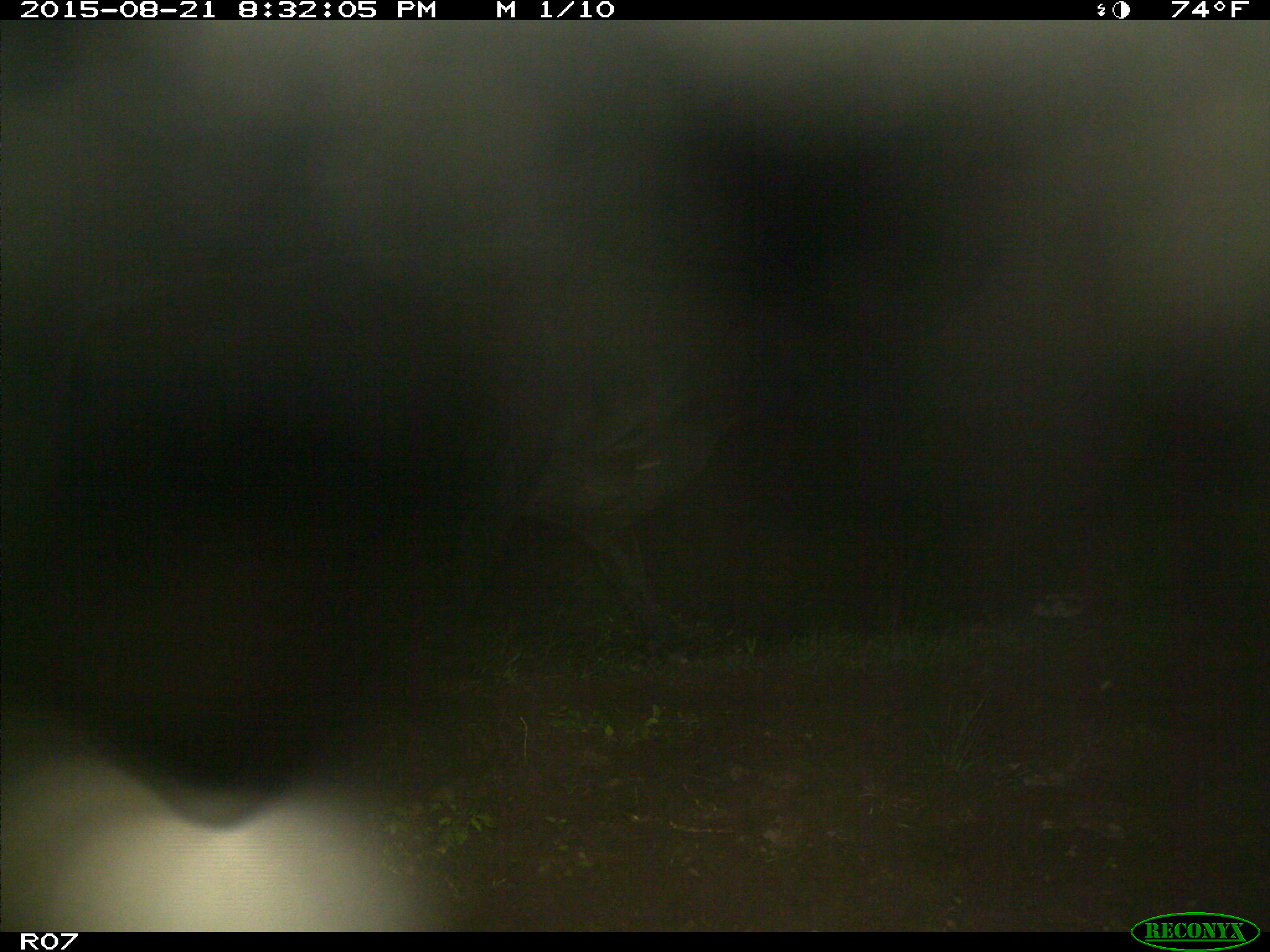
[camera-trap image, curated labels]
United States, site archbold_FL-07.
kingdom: Animalia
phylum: Chordata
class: Mammalia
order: Artiodactyla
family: Bovidae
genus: Bos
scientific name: Bos taurus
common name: domestic cow